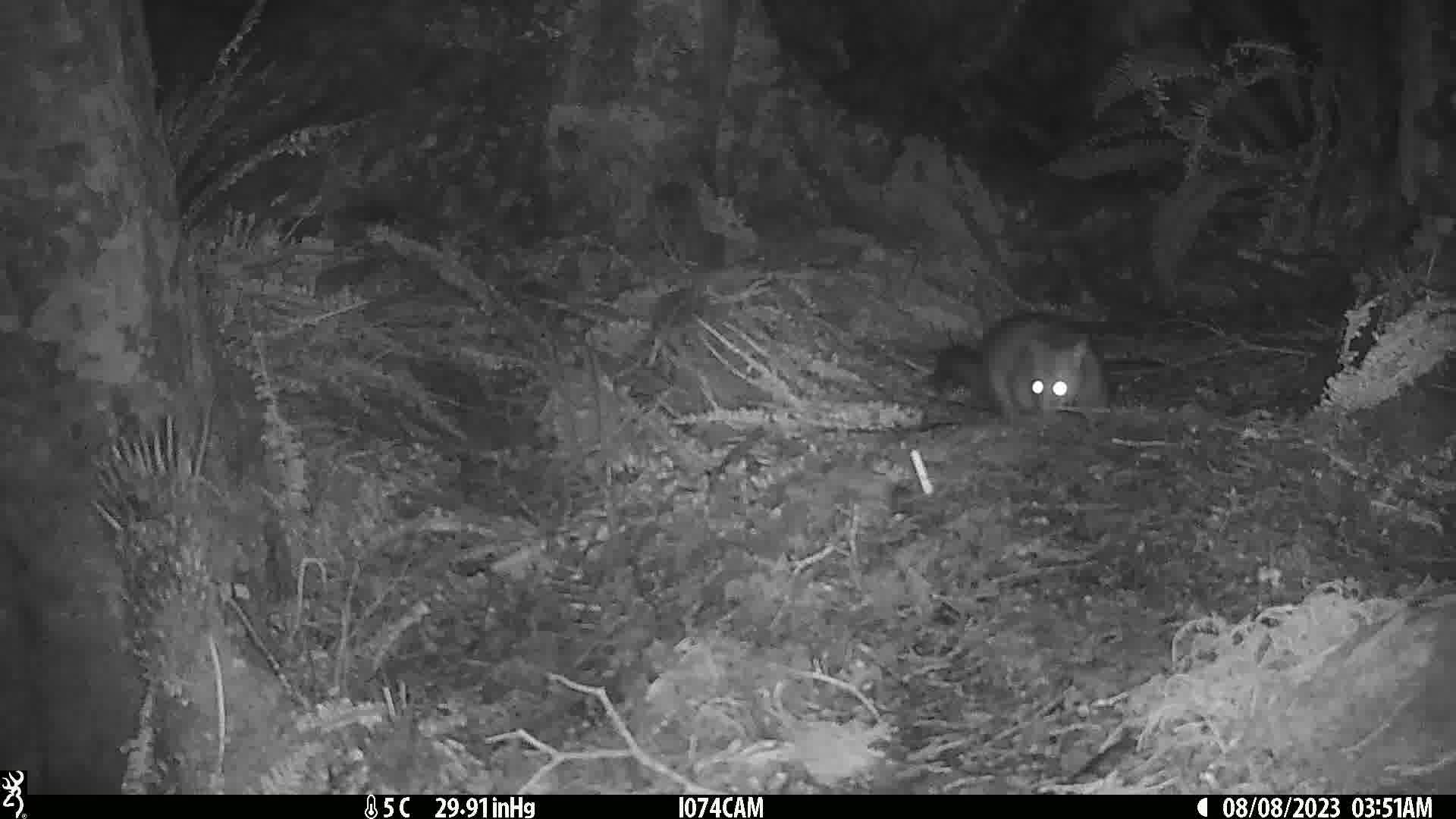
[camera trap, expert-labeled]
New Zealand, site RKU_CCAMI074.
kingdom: Animalia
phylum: Chordata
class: Mammalia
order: Diprotodontia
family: Phalangeridae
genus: Trichosurus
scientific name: Trichosurus vulpecula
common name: common brushtail possum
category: possum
Possum (common brushtail possum) (Trichosurus vulpecula).